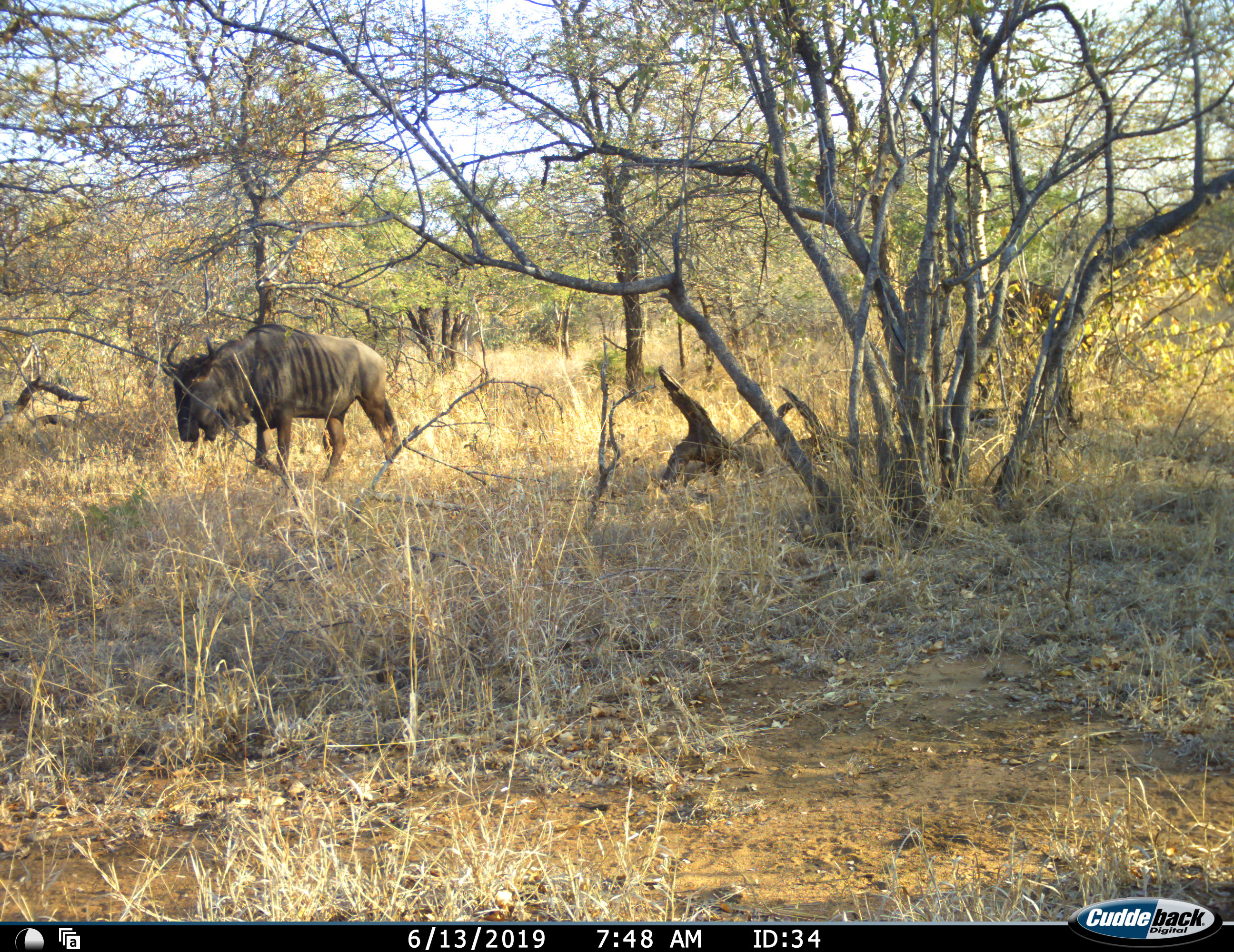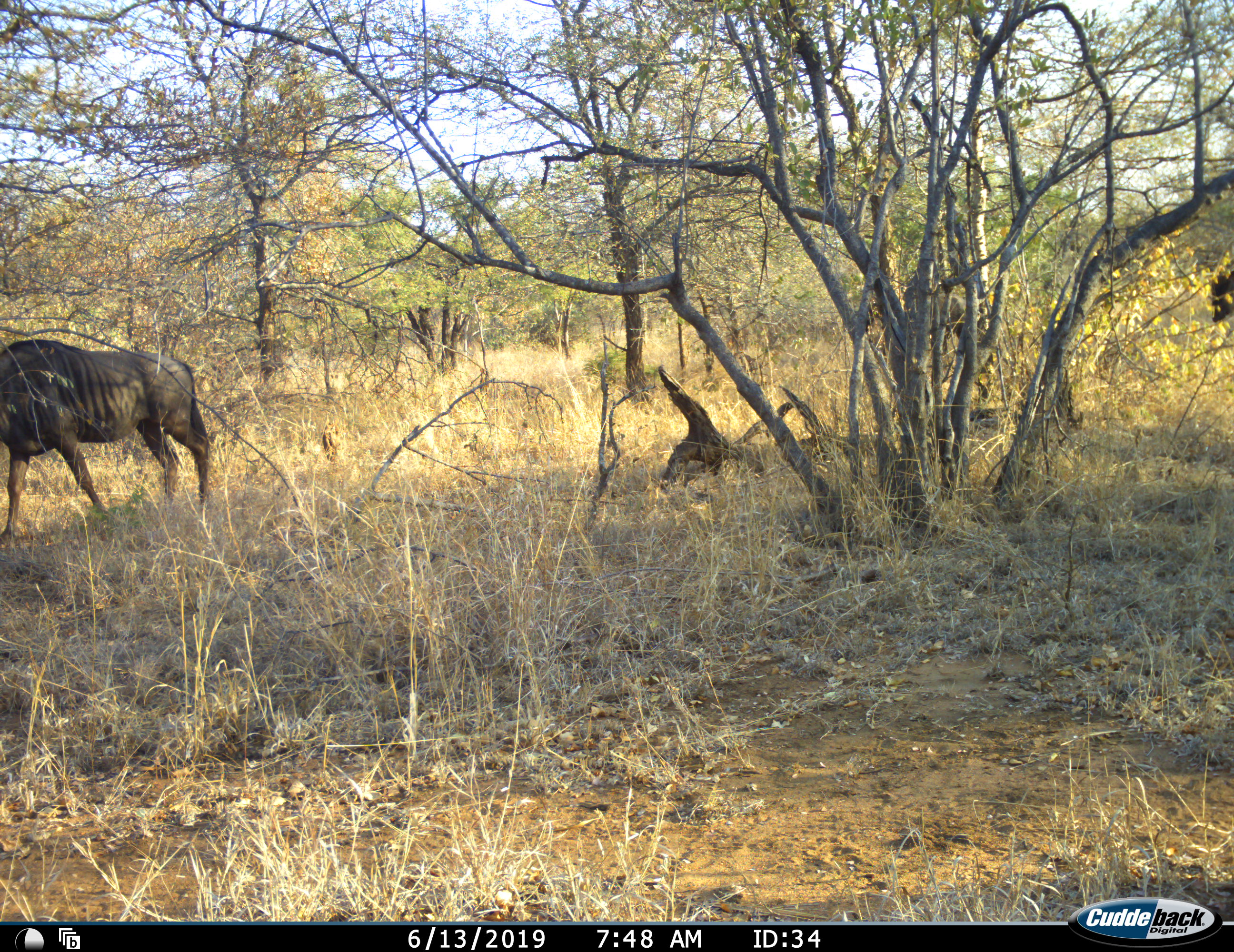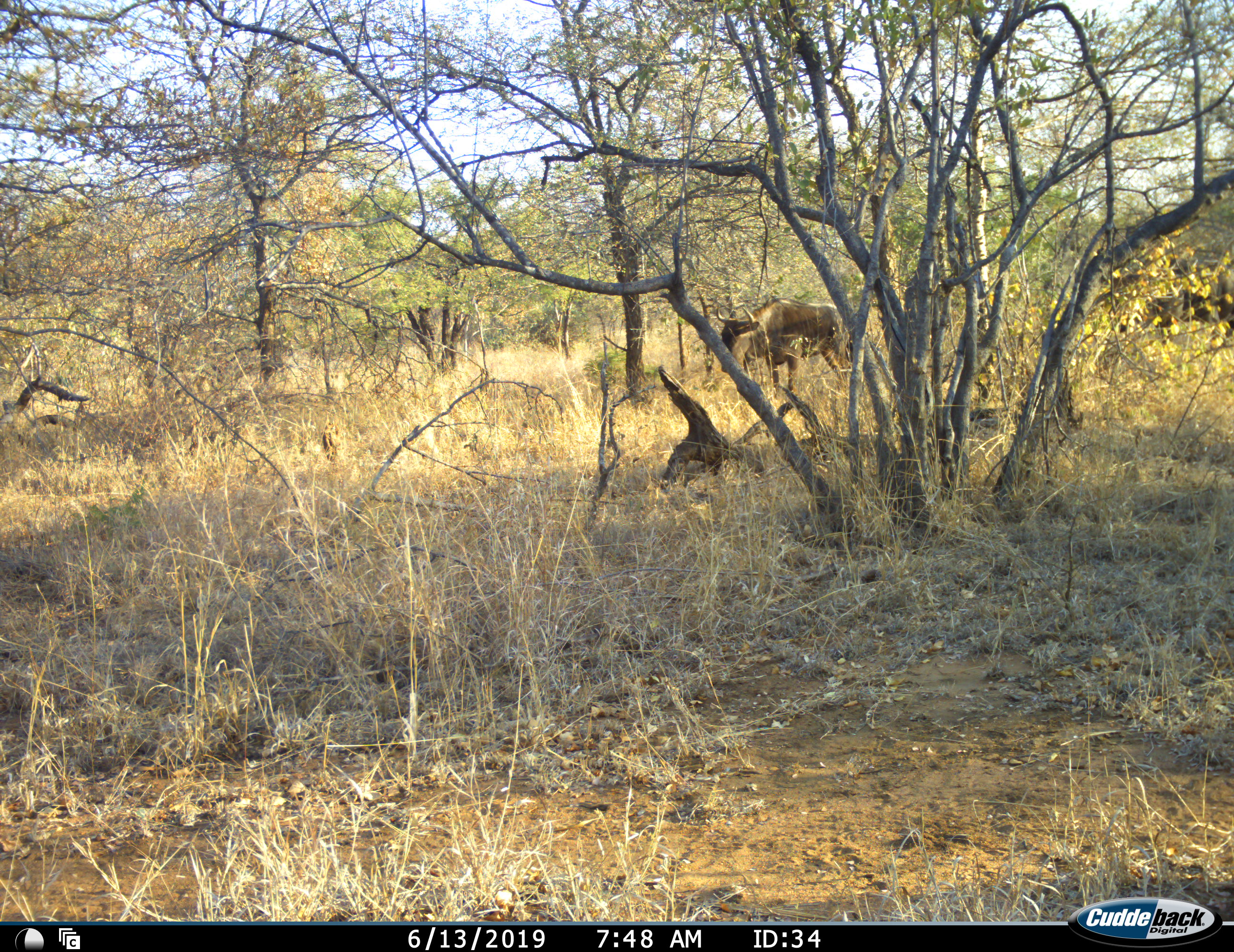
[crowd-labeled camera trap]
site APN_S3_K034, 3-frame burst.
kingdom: Animalia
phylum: Chordata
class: Mammalia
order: Artiodactyla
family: Bovidae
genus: Connochaetes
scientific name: Connochaetes taurinus taurinus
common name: blue wildebeest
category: wildebeestblue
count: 3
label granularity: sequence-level